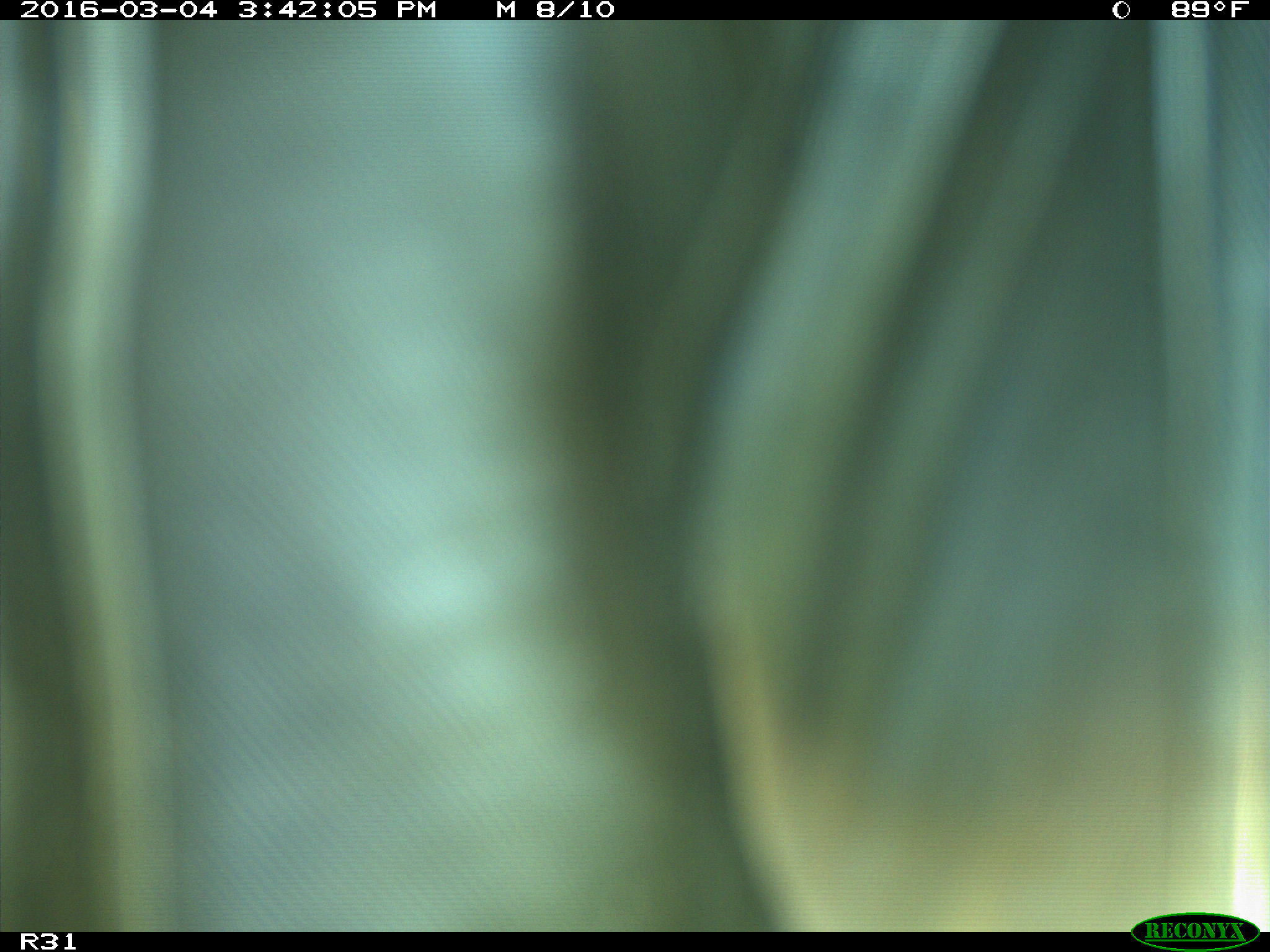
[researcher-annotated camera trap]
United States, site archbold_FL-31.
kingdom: Animalia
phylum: Chordata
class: Aves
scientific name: Aves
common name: birds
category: unidentified bird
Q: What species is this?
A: Unidentified bird (birds) (Aves).